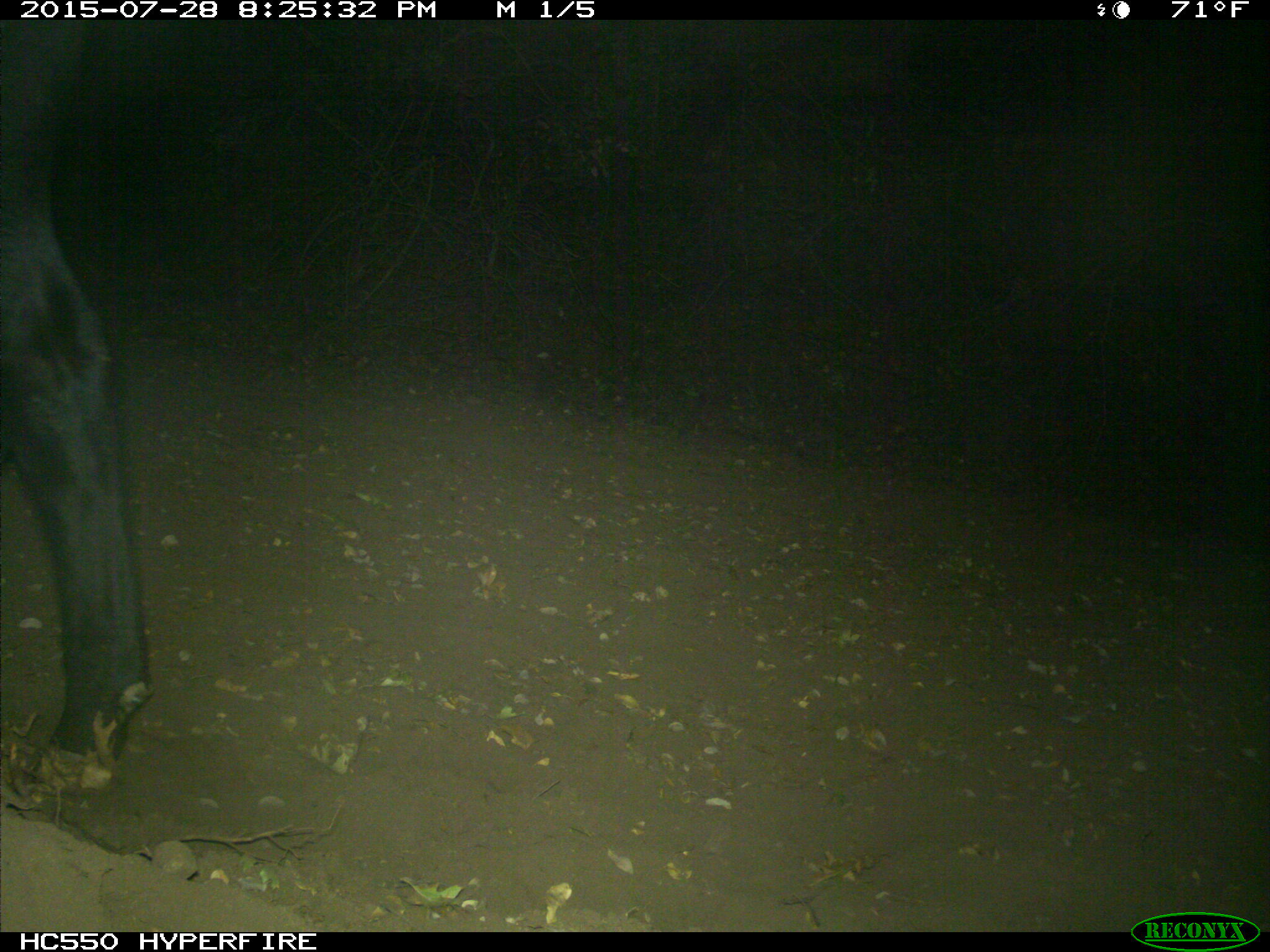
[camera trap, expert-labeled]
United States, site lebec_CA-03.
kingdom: Animalia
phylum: Chordata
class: Mammalia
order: Artiodactyla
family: Bovidae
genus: Bos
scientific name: Bos taurus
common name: domestic cow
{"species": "Bos taurus (domestic cow)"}